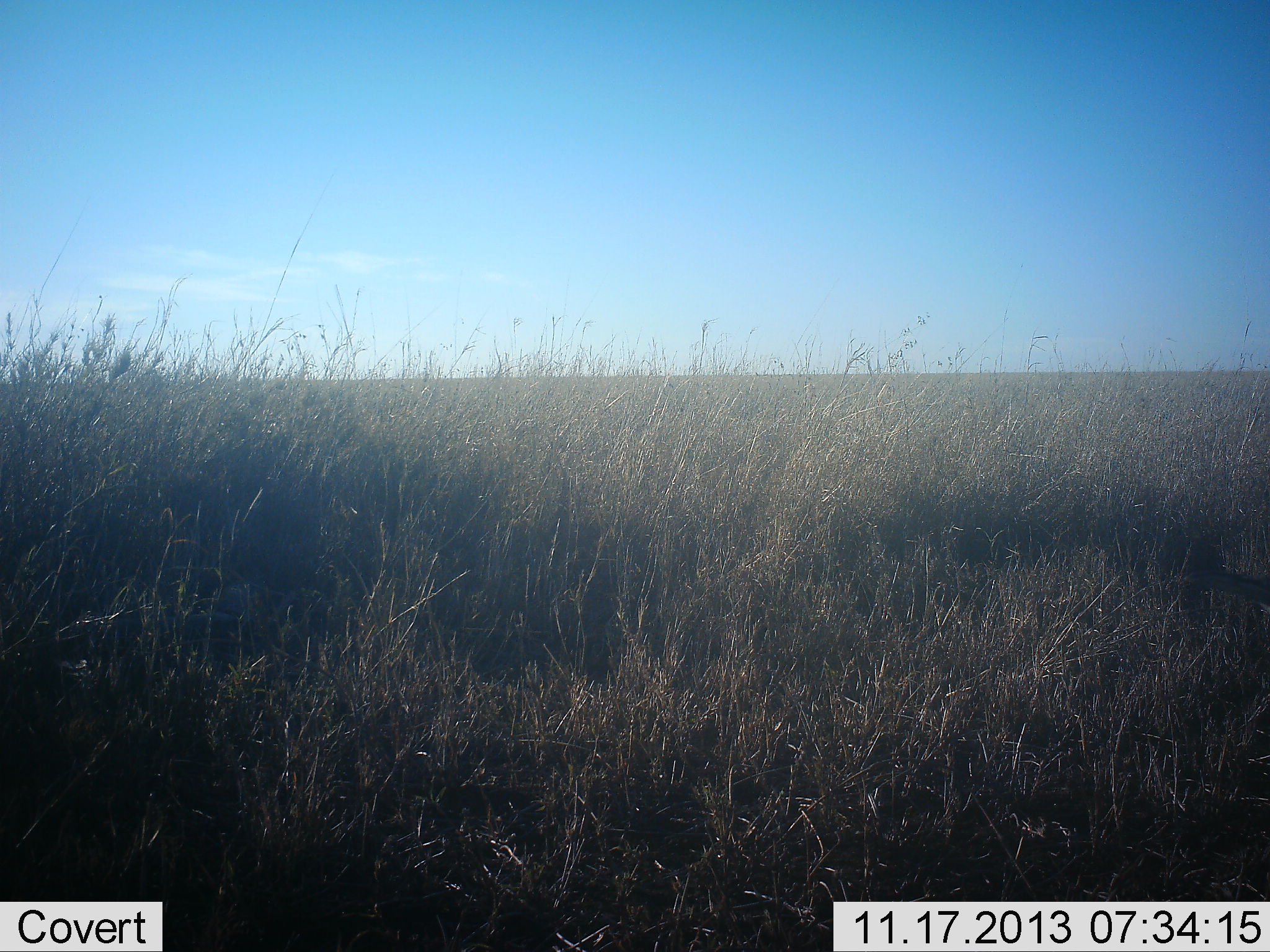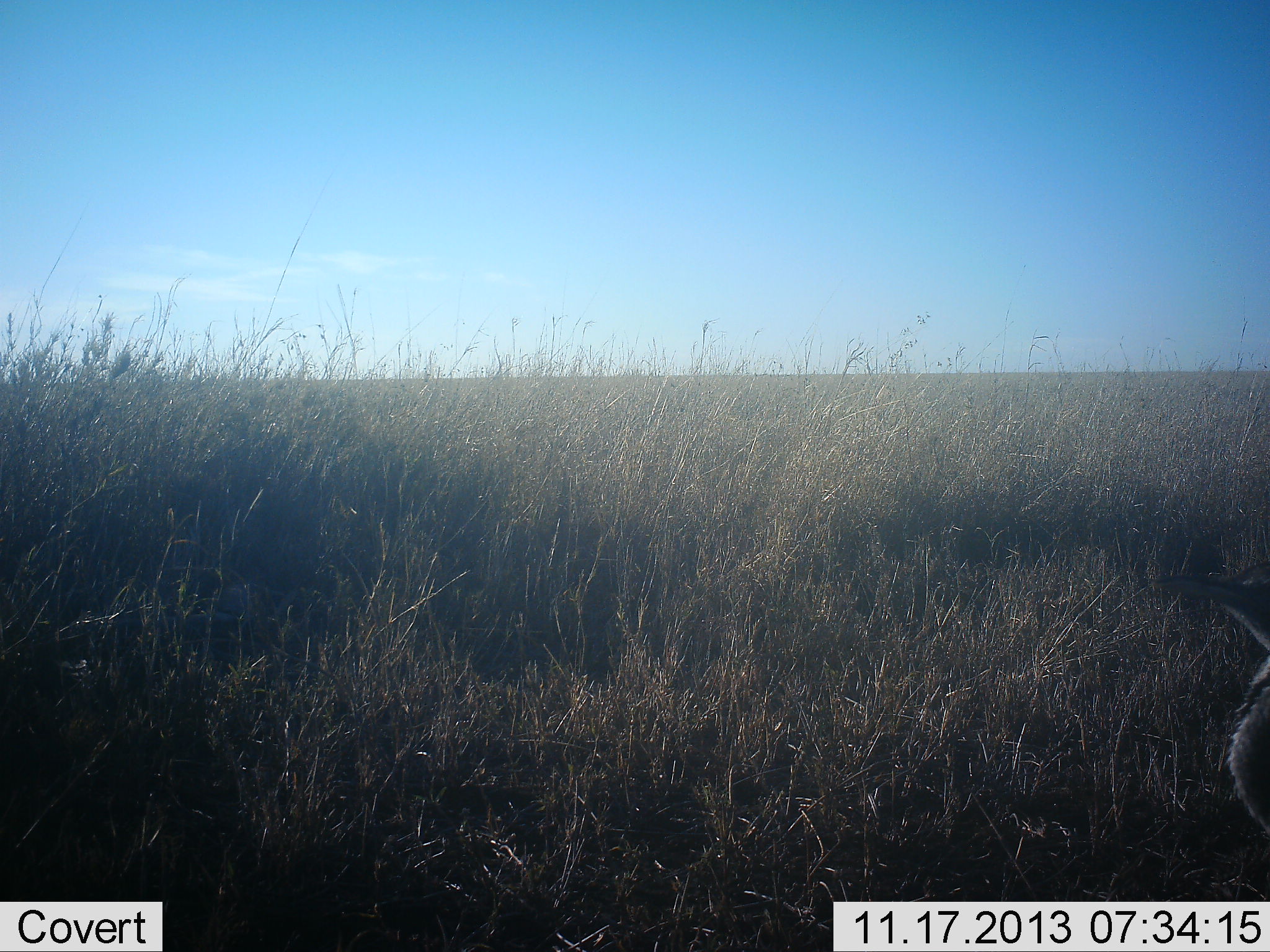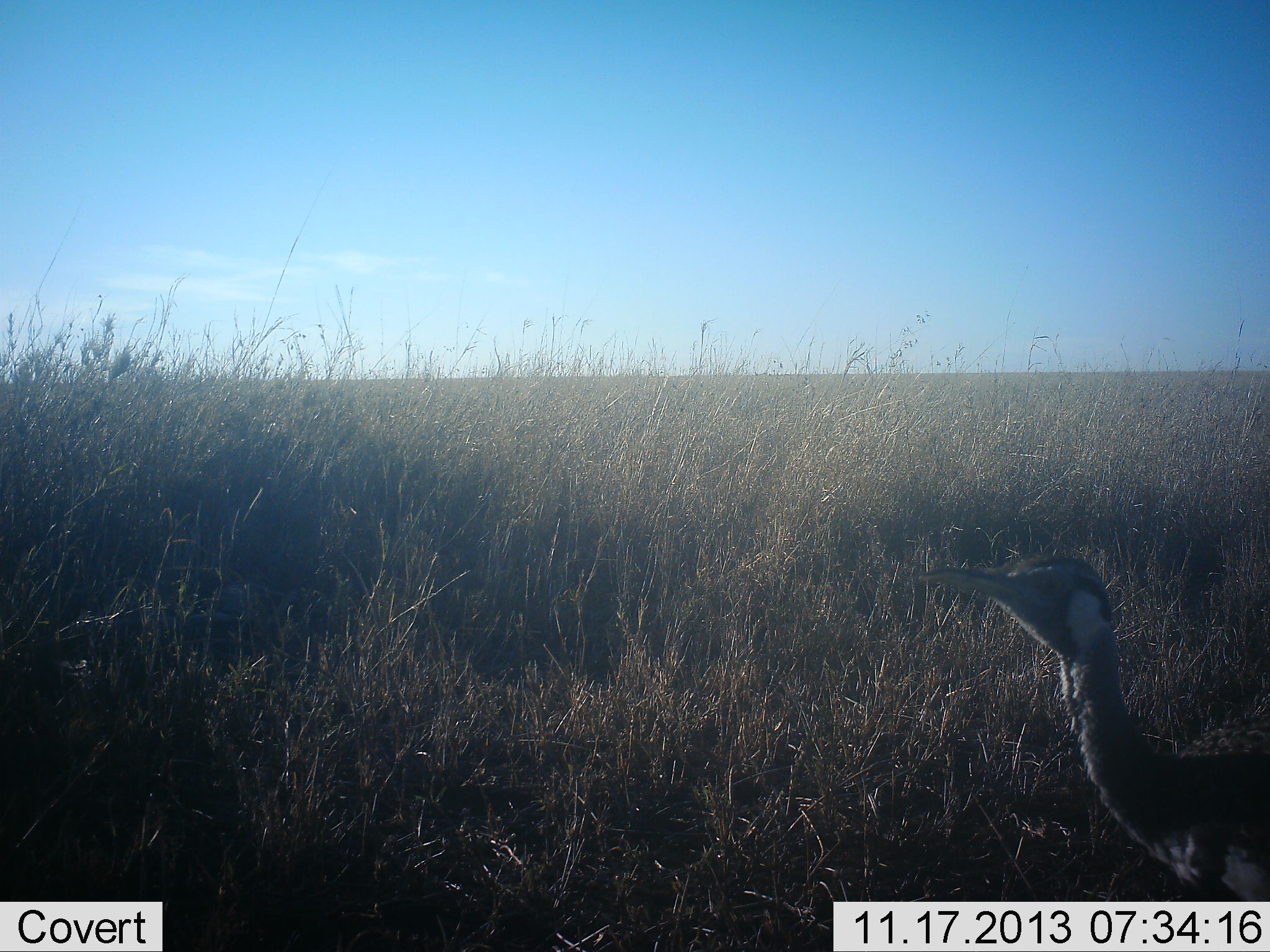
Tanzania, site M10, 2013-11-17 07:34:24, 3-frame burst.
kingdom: Animalia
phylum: Chordata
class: Aves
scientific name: Aves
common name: bird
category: otherbird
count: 1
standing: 7%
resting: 0%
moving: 93%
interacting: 0%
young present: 0%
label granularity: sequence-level